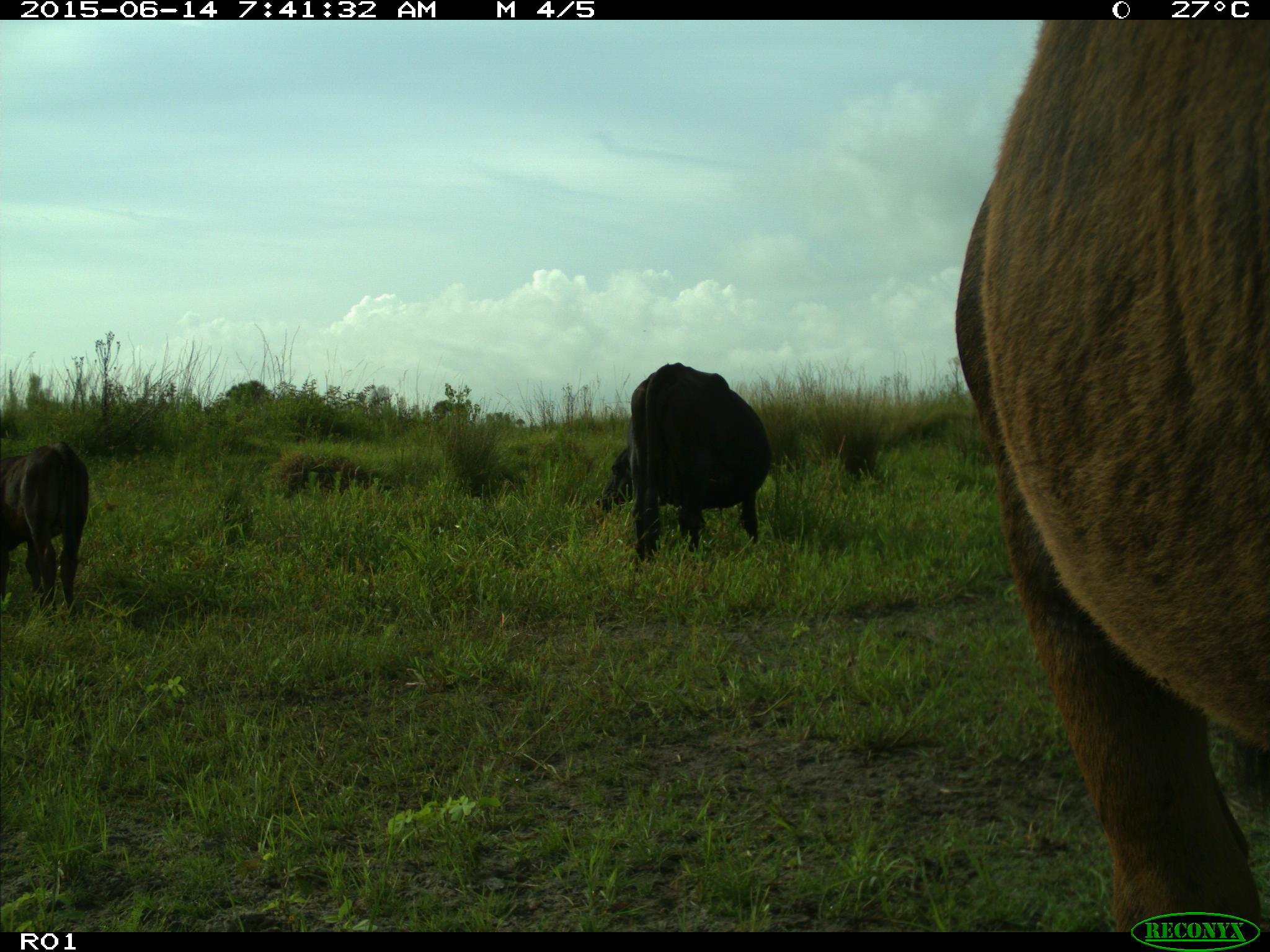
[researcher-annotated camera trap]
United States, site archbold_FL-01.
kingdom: Animalia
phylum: Chordata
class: Mammalia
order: Artiodactyla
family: Bovidae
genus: Bos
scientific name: Bos taurus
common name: domestic cow